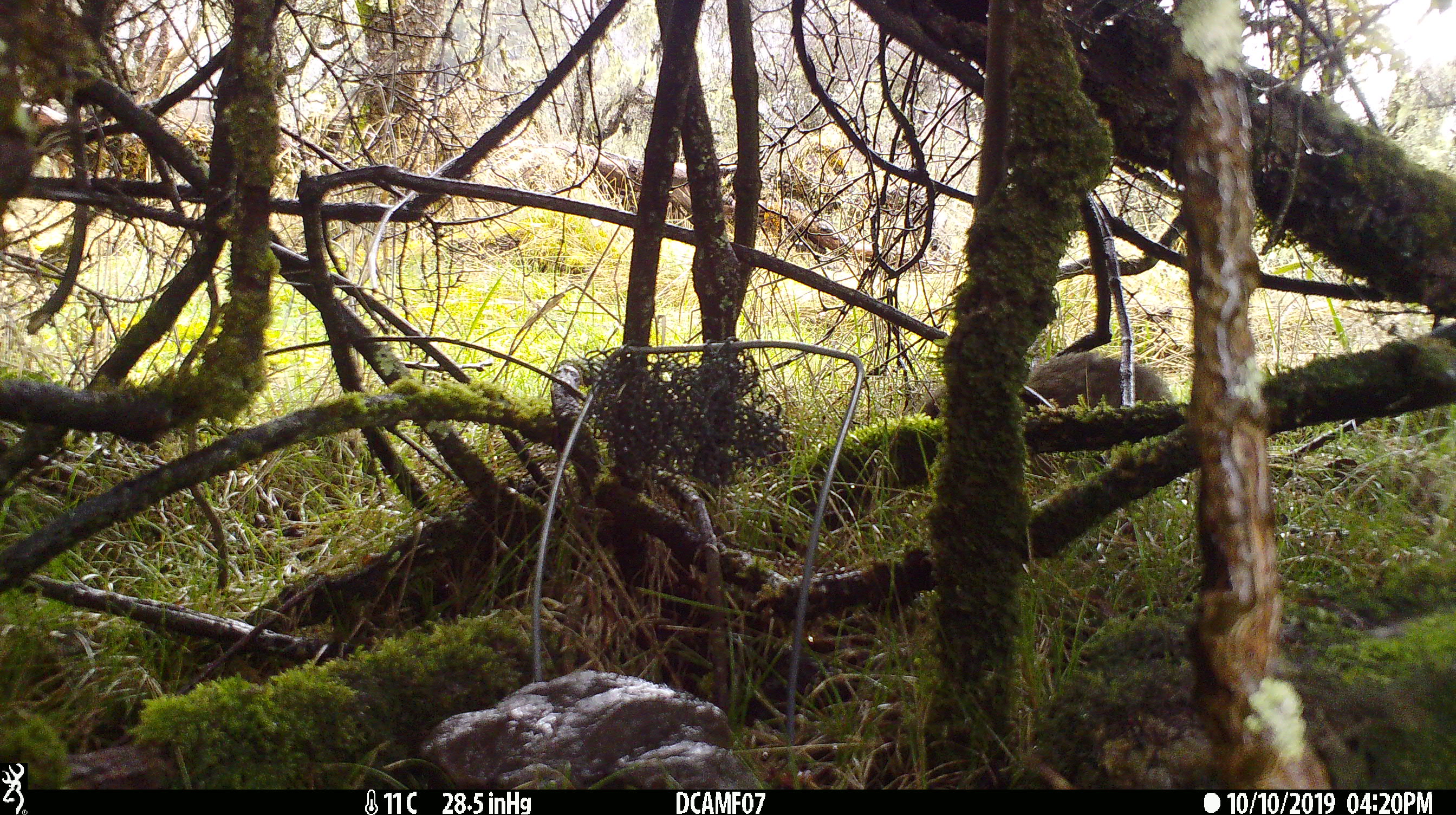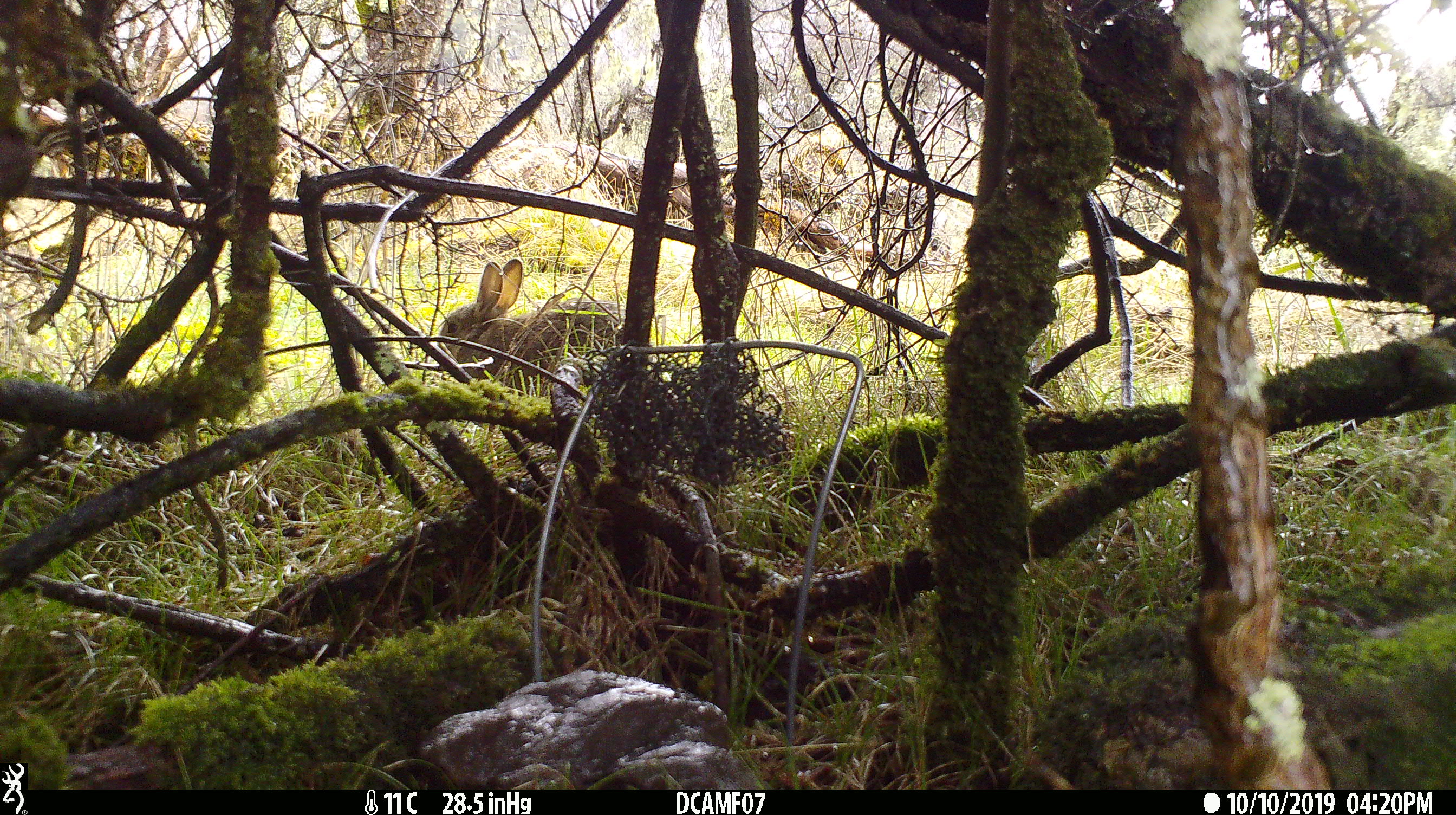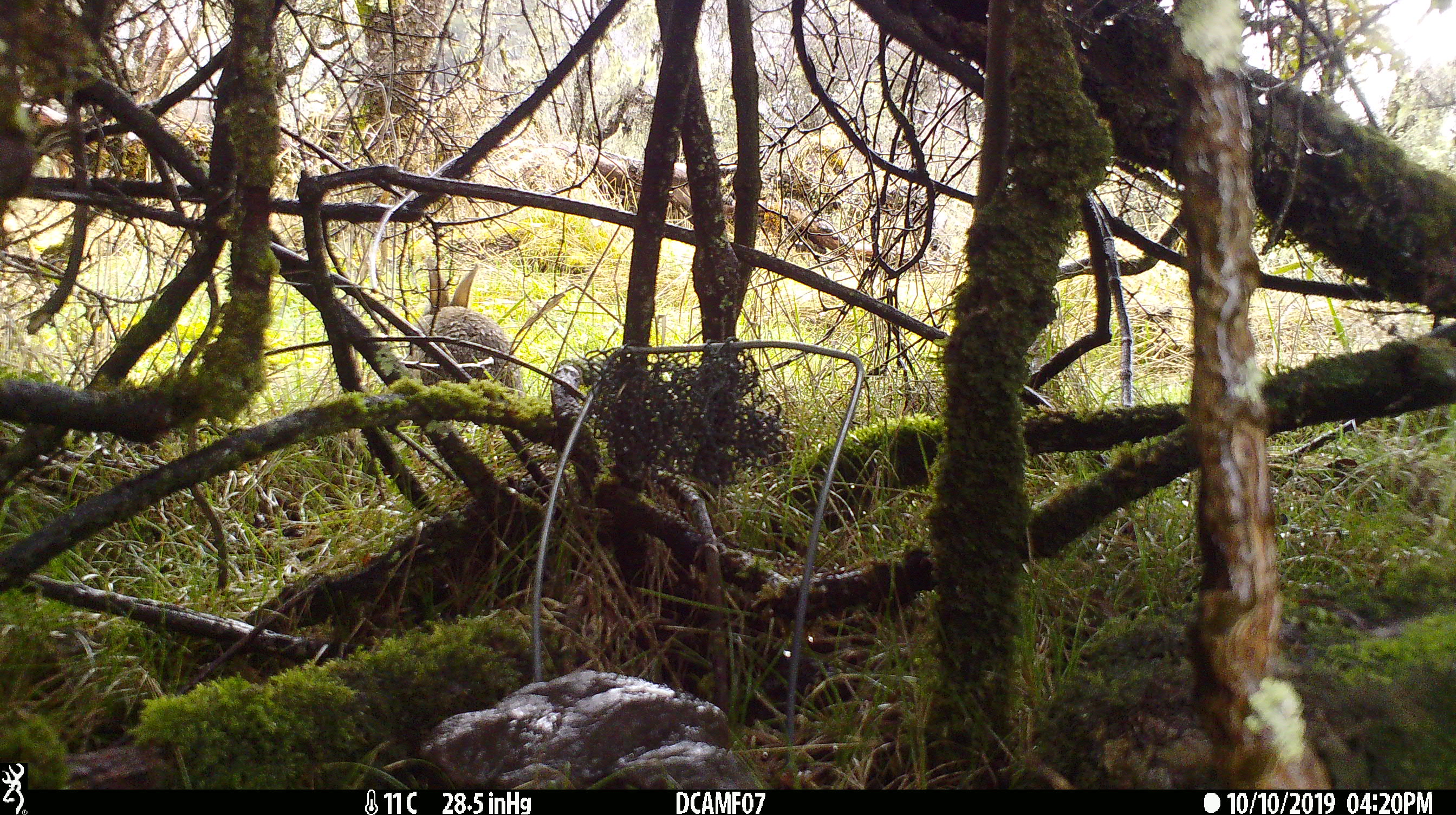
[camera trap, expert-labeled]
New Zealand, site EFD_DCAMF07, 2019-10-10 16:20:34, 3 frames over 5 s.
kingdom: Animalia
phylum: Chordata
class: Mammalia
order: Lagomorpha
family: Leporidae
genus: Oryctolagus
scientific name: Oryctolagus cuniculus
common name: european rabbit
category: rabbit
Rabbit (european rabbit) (Oryctolagus cuniculus).